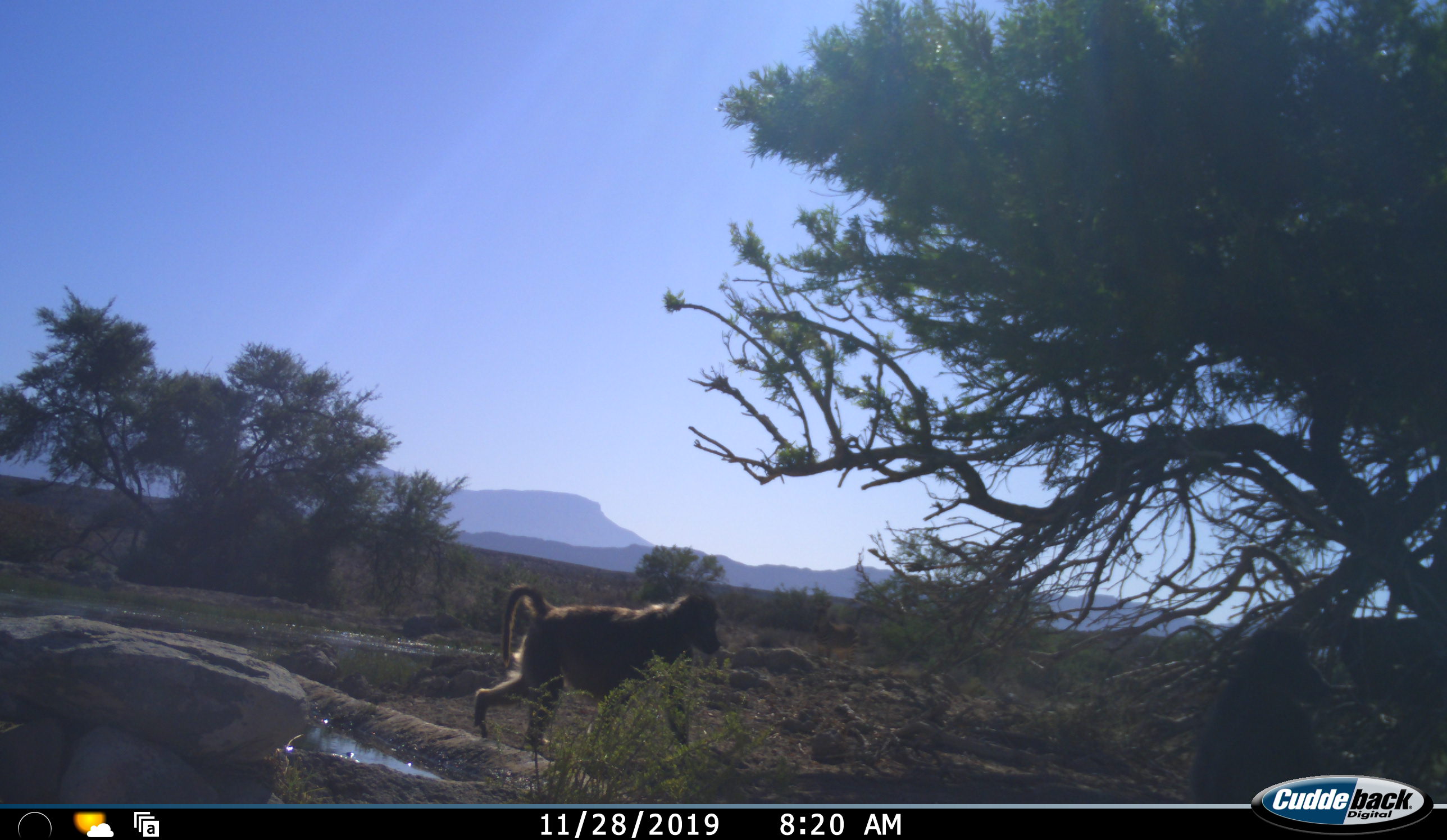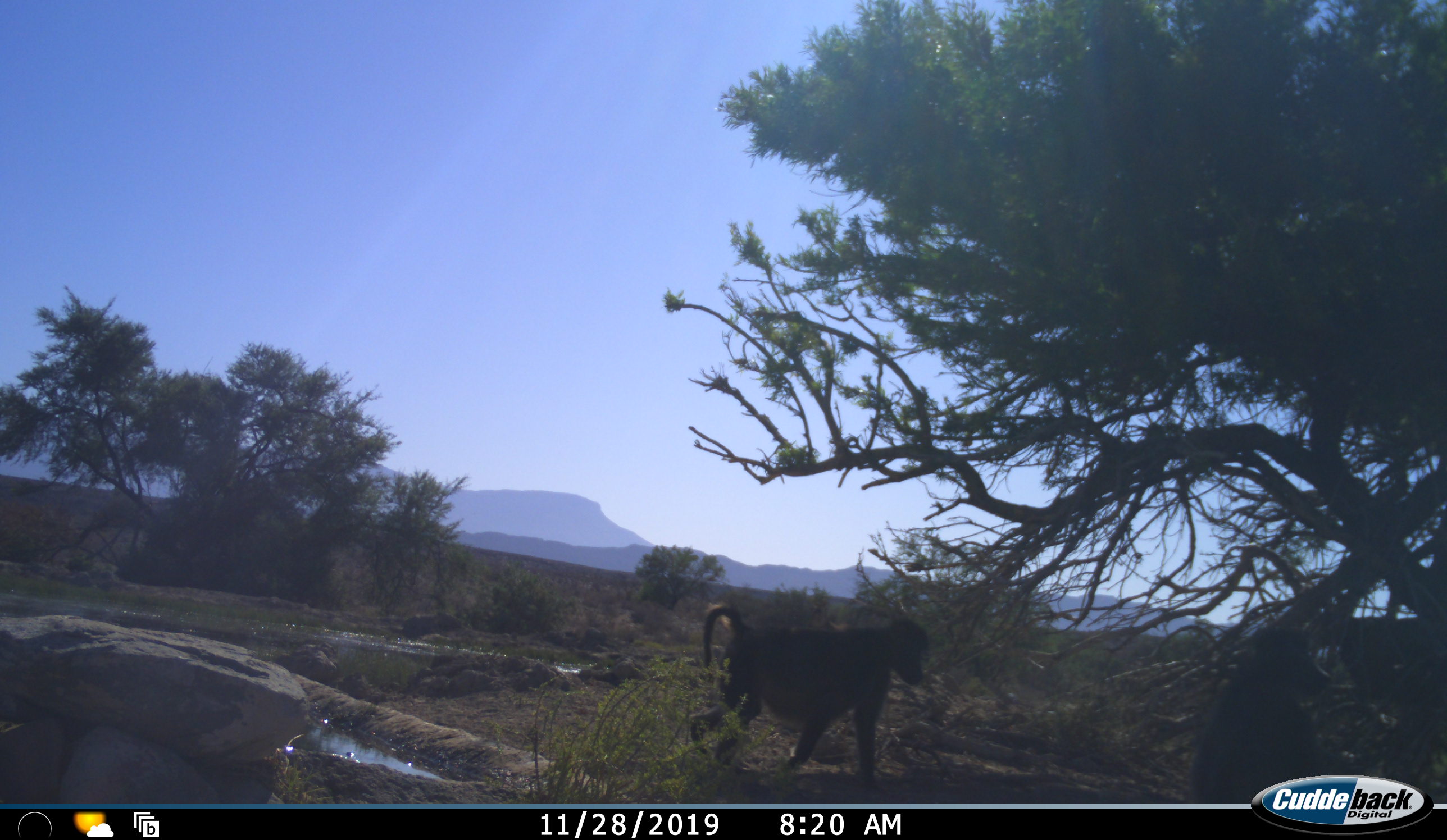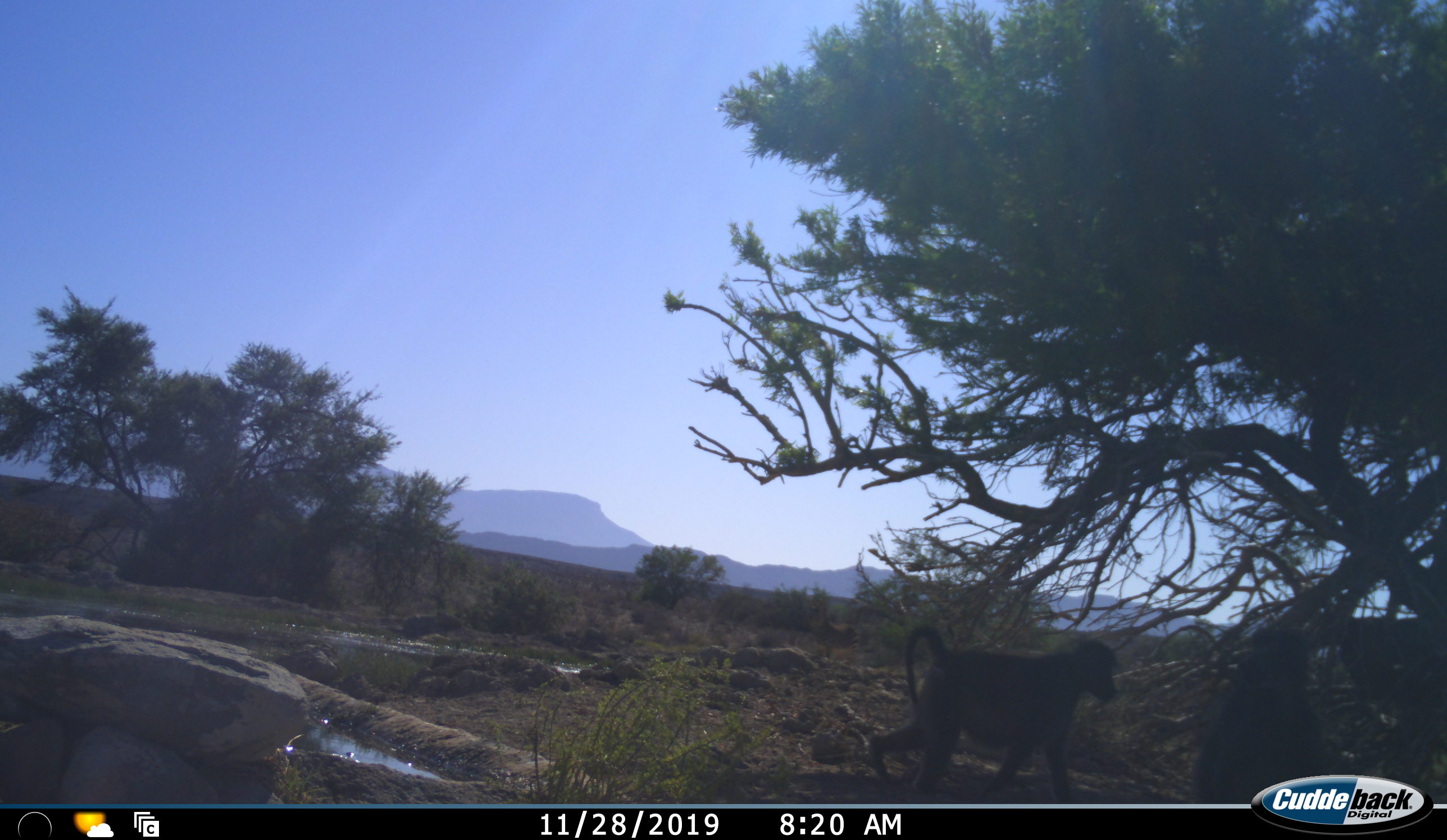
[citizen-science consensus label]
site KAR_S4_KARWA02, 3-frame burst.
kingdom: Animalia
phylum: Chordata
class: Mammalia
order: Primates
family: Cercopithecidae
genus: Papio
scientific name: Papio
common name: baboon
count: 2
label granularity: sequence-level